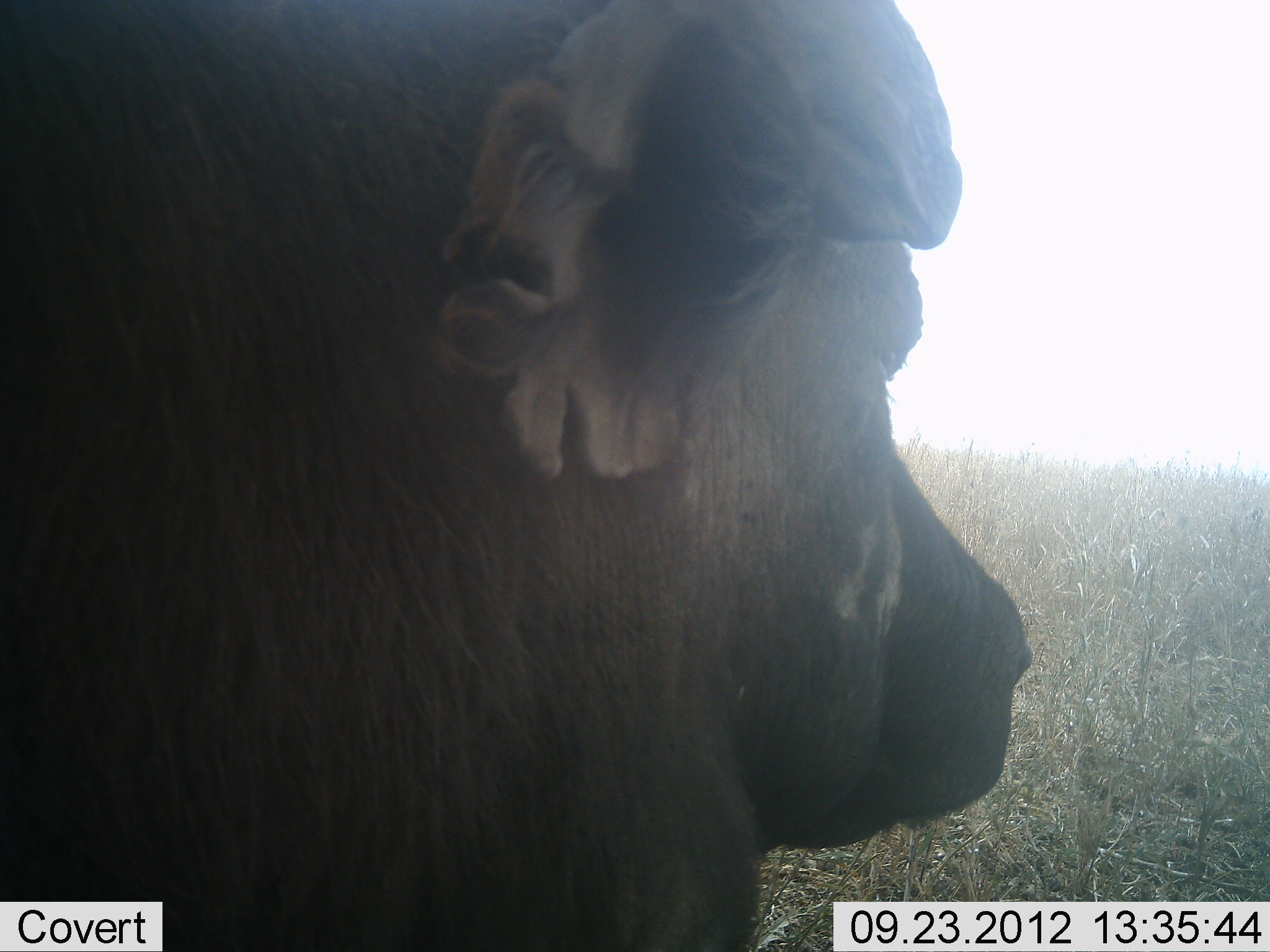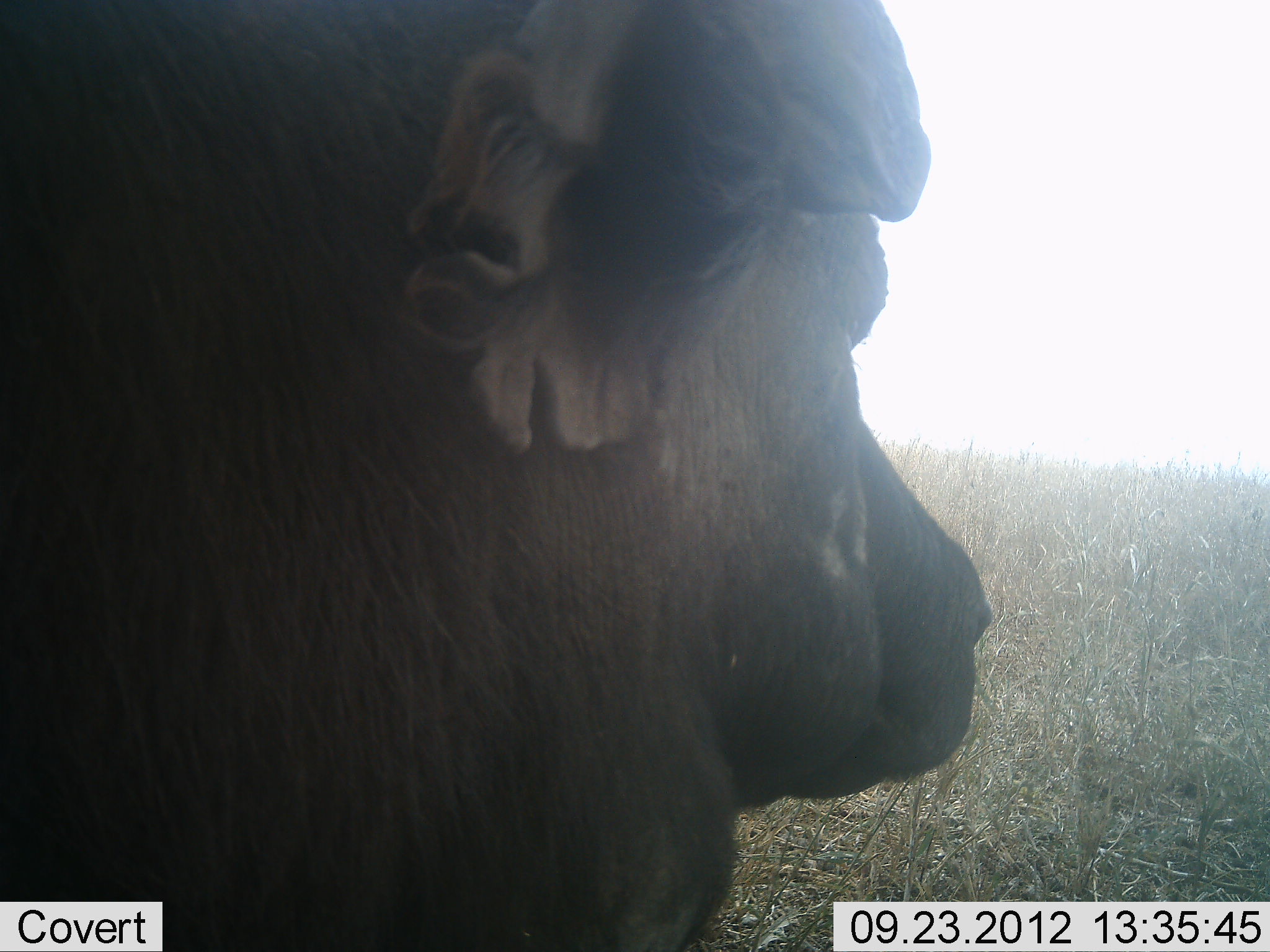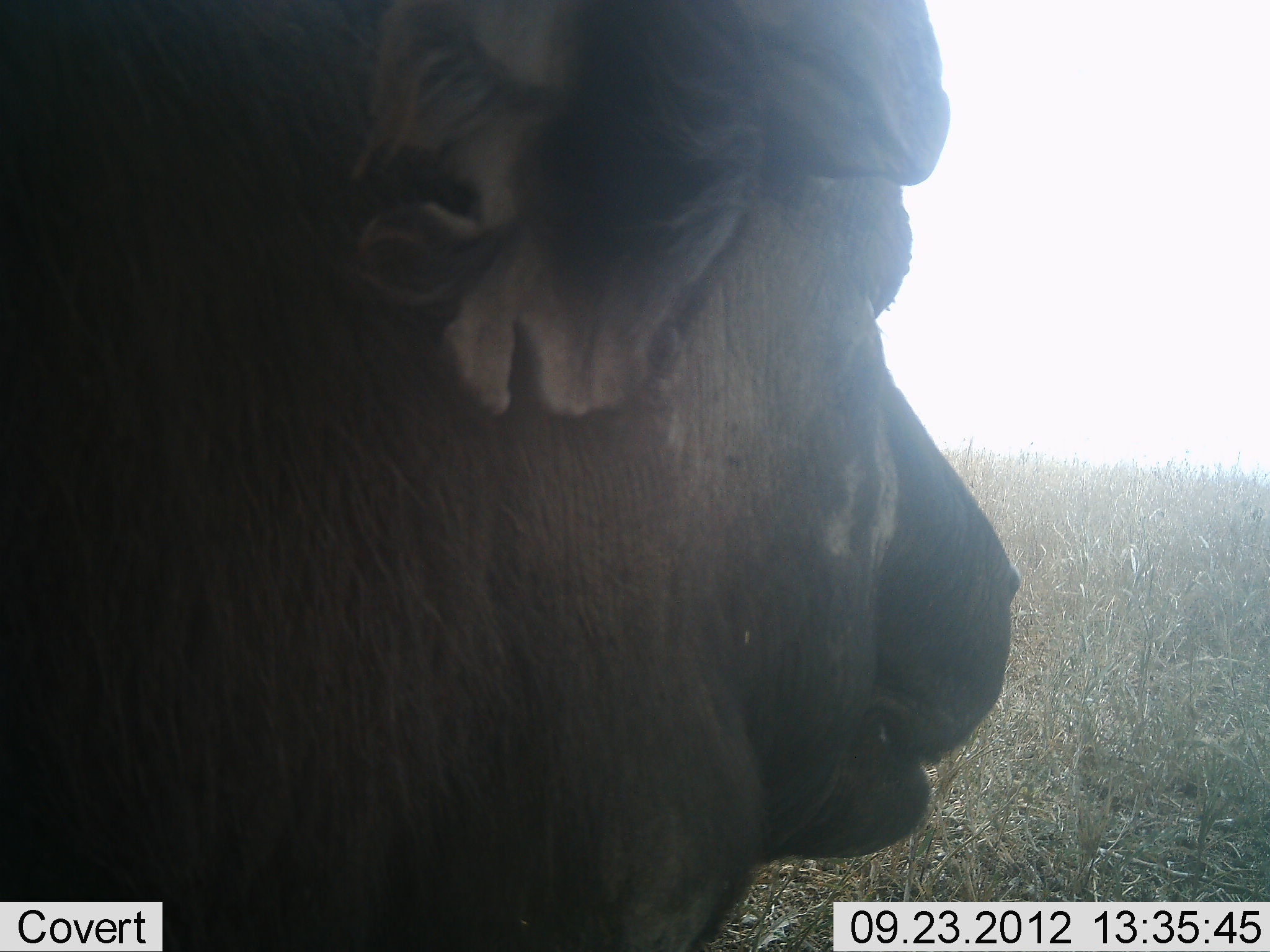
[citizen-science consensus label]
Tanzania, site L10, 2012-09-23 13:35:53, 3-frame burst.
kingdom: Animalia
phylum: Chordata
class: Mammalia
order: Artiodactyla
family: Bovidae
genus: Syncerus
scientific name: Syncerus caffer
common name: cape buffalo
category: buffalo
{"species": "buffalo (cape buffalo) (Syncerus caffer)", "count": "1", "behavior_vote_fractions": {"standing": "50%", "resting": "30%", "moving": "0%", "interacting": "0%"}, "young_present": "0%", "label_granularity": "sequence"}